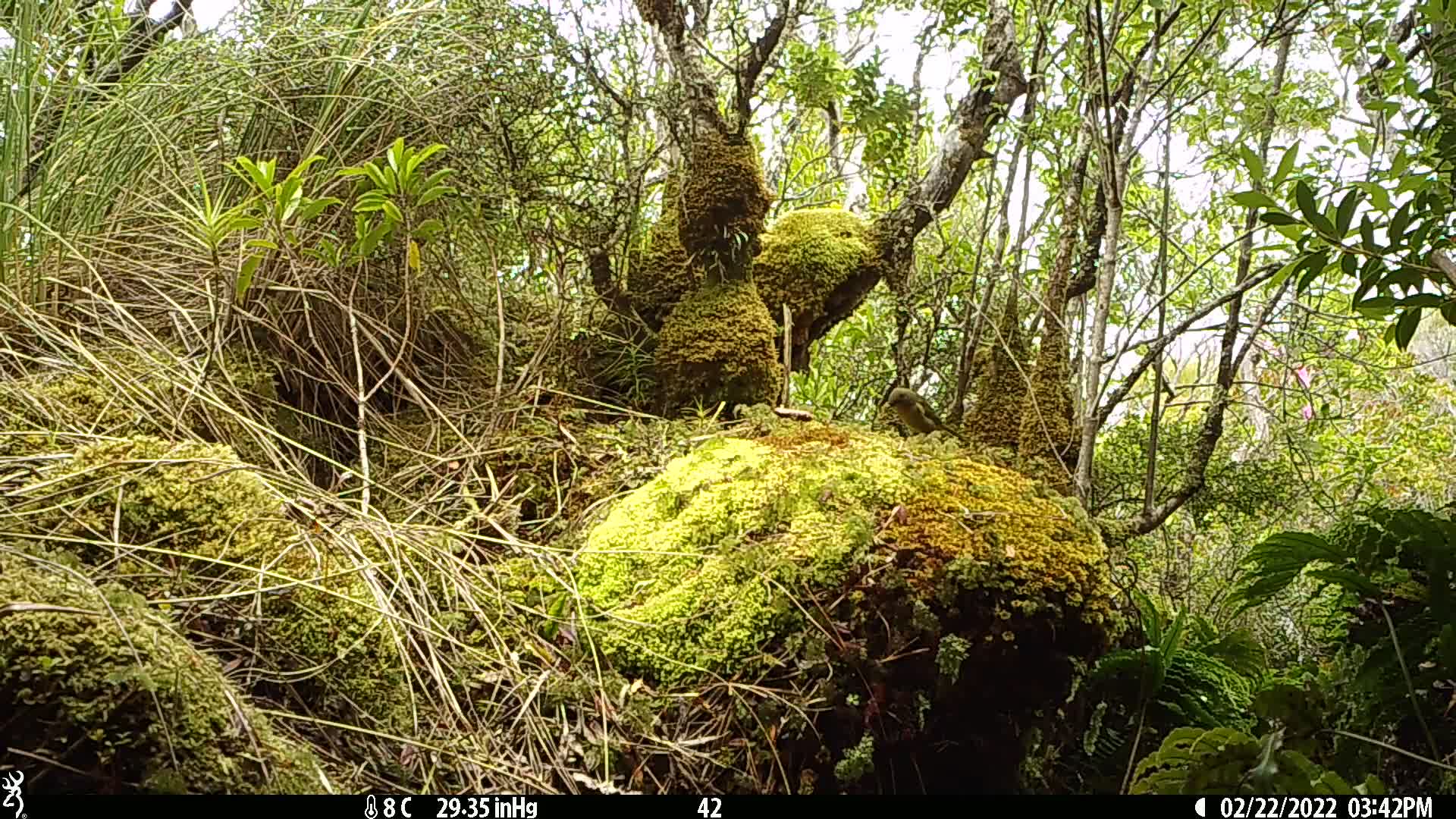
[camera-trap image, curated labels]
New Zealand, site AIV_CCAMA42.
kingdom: Animalia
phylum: Chordata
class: Aves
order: Passeriformes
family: Meliphagidae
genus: Anthornis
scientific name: Anthornis melanura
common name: new zealand bellbird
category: bellbird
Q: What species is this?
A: Bellbird (new zealand bellbird) (Anthornis melanura).